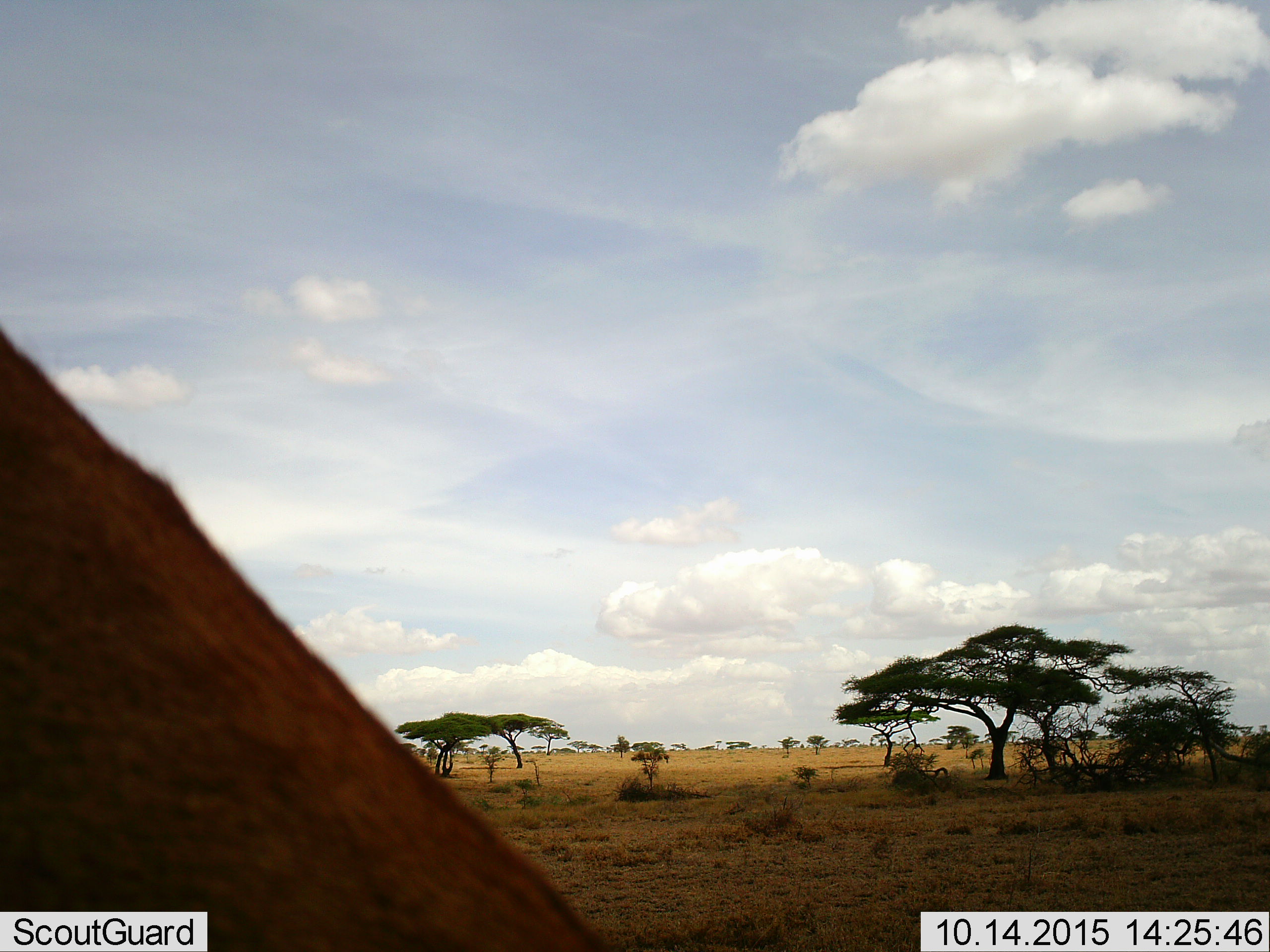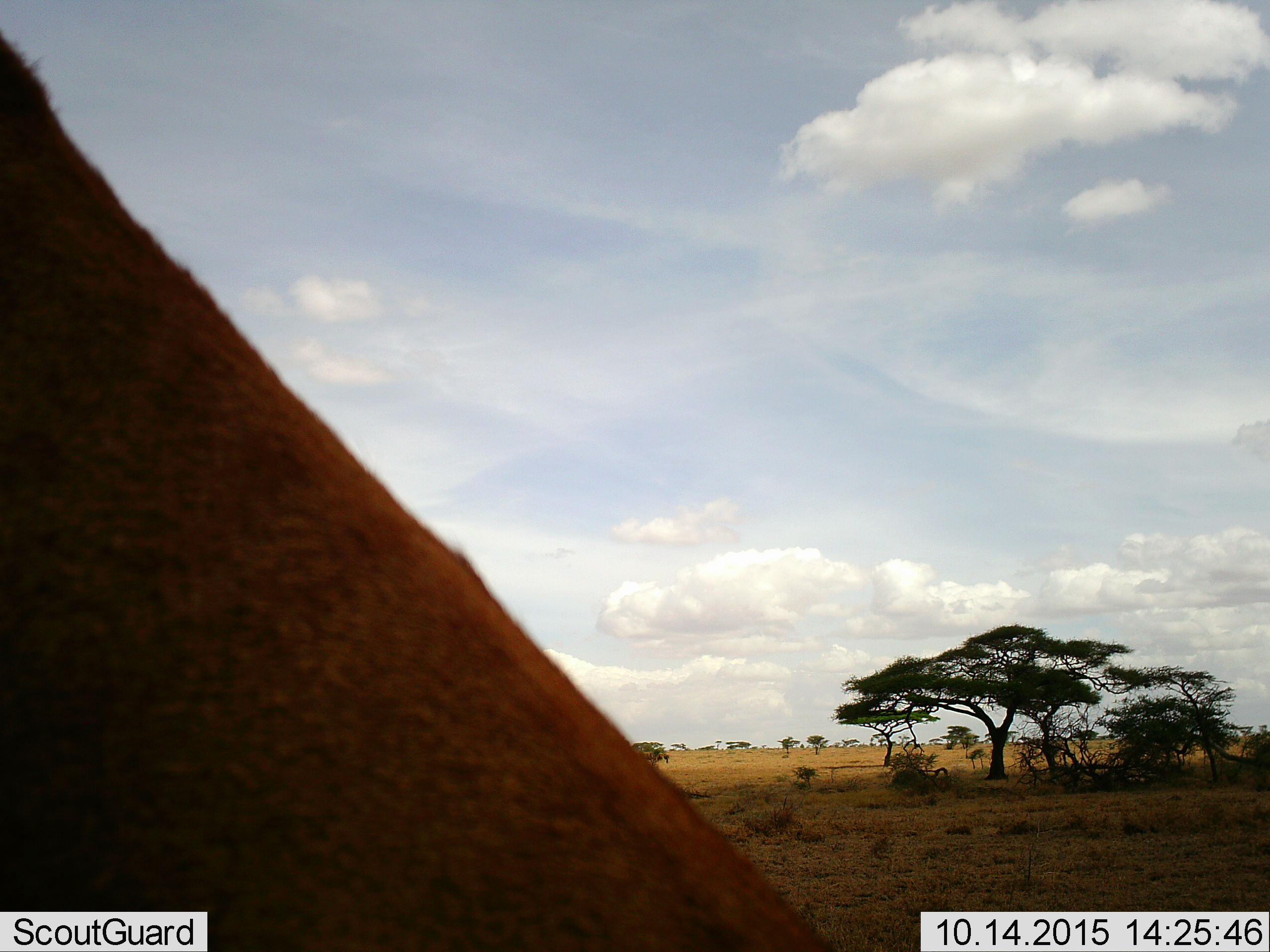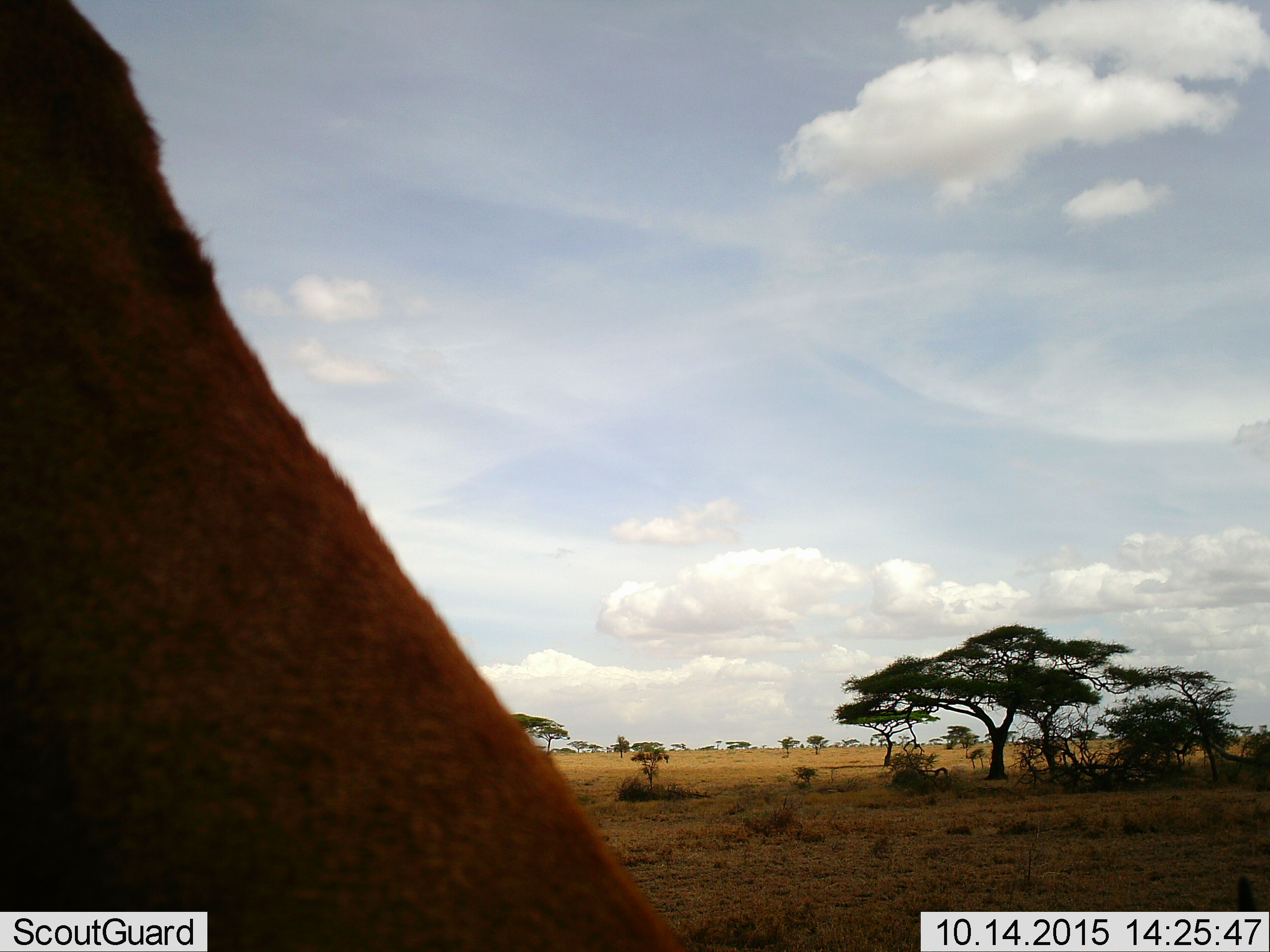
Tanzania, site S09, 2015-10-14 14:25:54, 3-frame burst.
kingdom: Animalia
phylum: Chordata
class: Mammalia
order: Artiodactyla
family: Bovidae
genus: Alcelaphus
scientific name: Alcelaphus buselaphus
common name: hartebeest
Hartebeest (Alcelaphus buselaphus), count 1. Behavior (volunteer vote fractions): standing 100%, resting 0%, moving 0%, interacting 0%. Young present (vote fraction): 0%. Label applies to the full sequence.